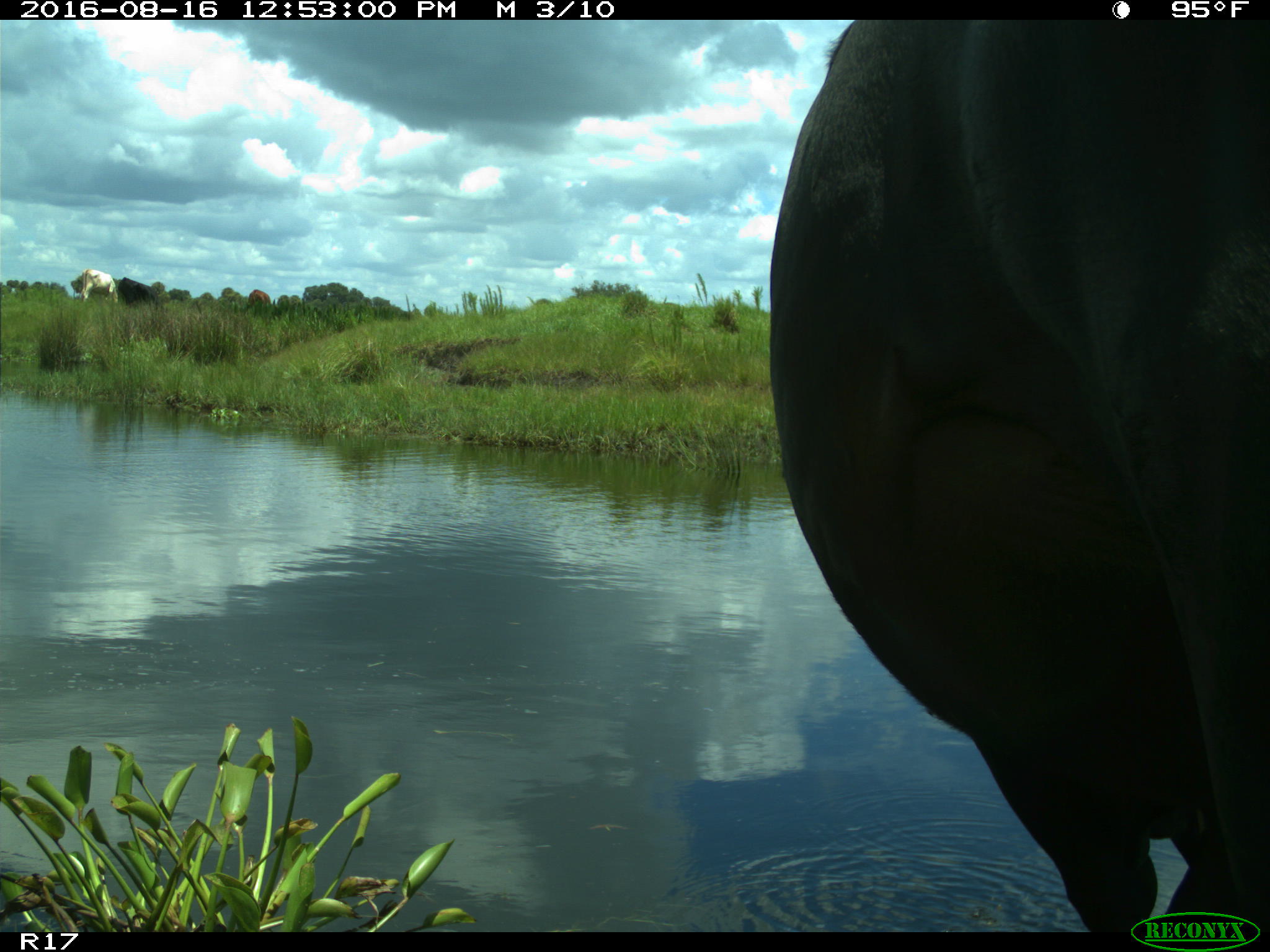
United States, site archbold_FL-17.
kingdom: Animalia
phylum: Chordata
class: Mammalia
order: Artiodactyla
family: Bovidae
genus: Bos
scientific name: Bos taurus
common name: domestic cow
Bos taurus (domestic cow).